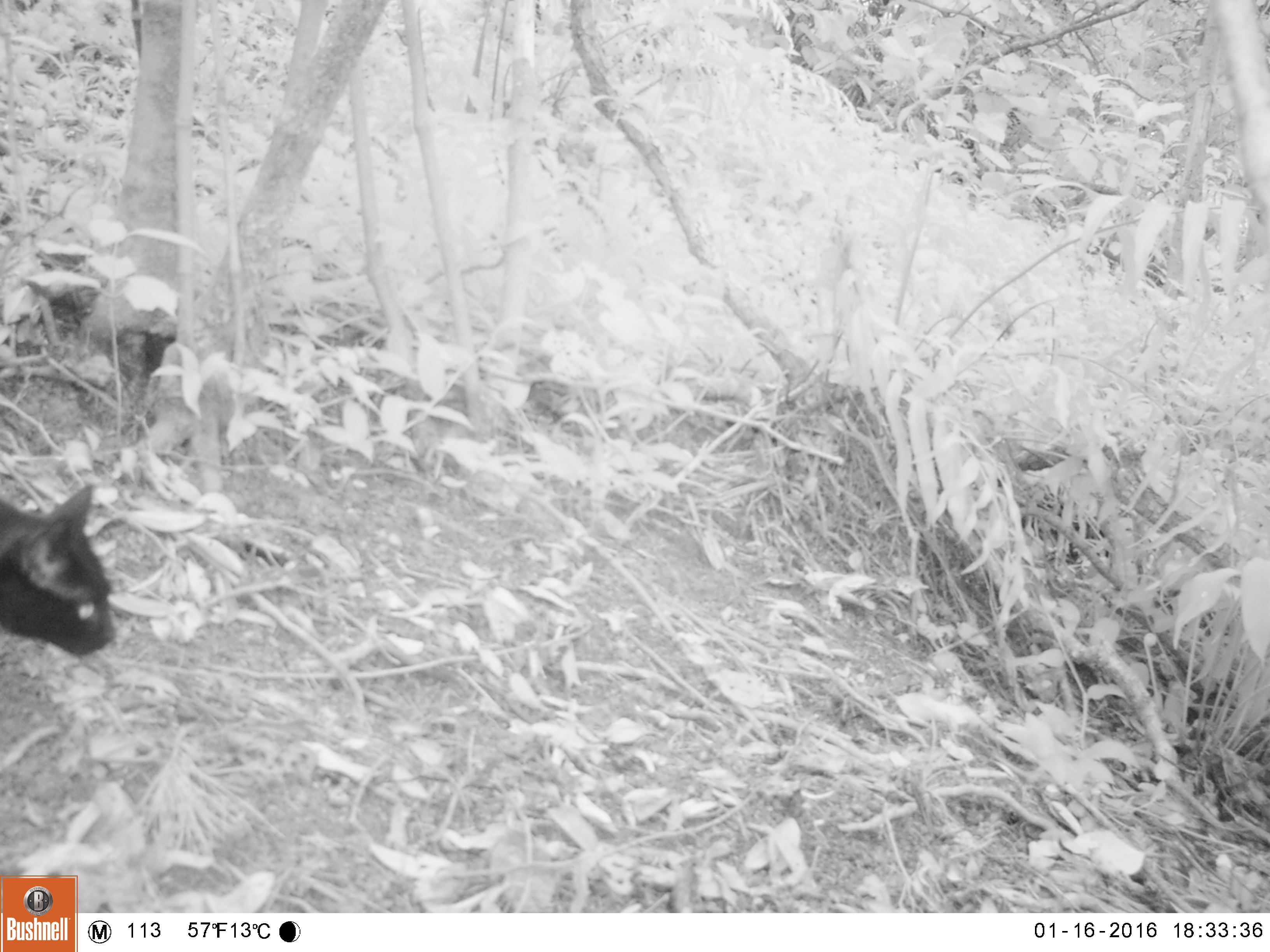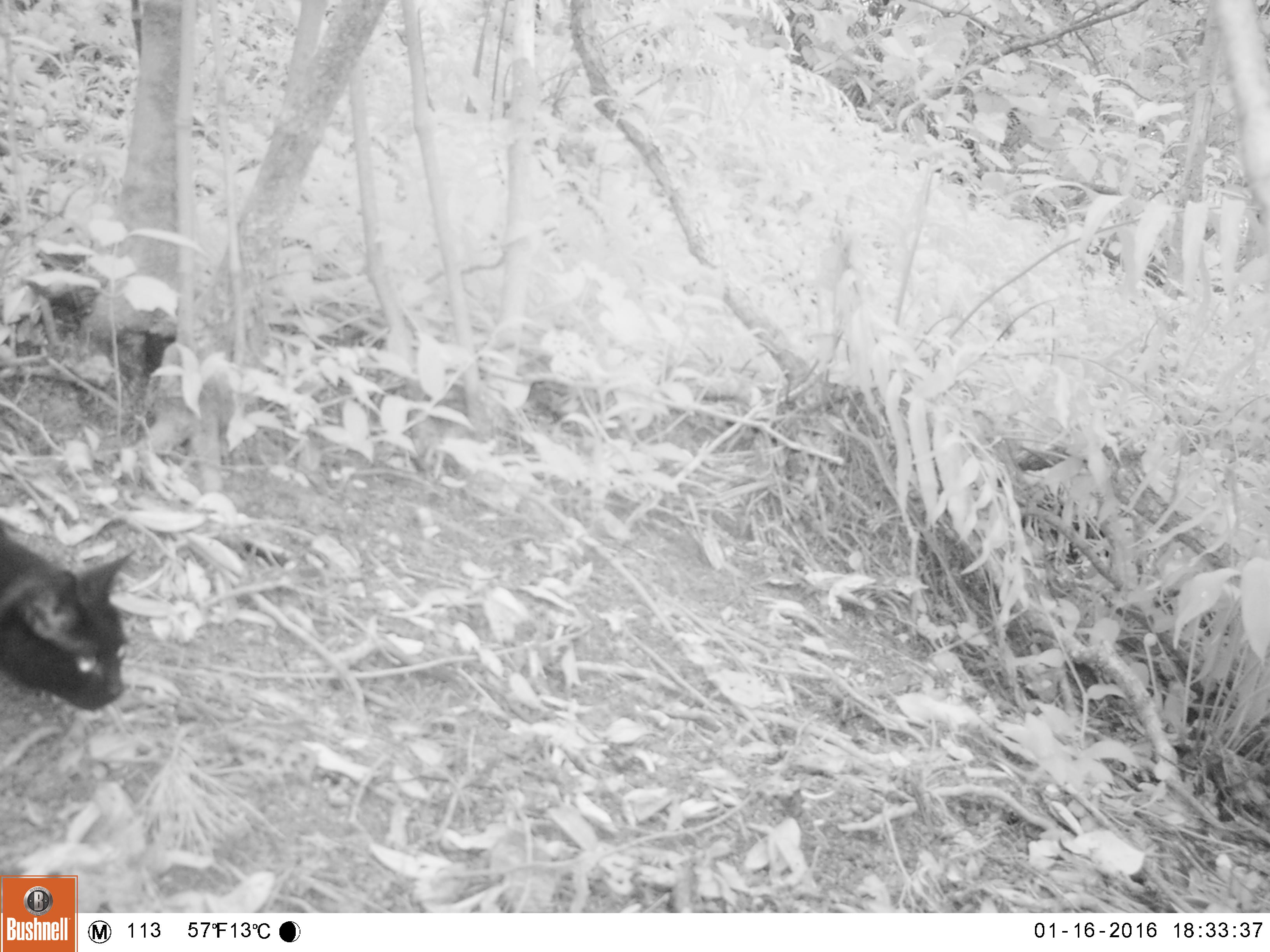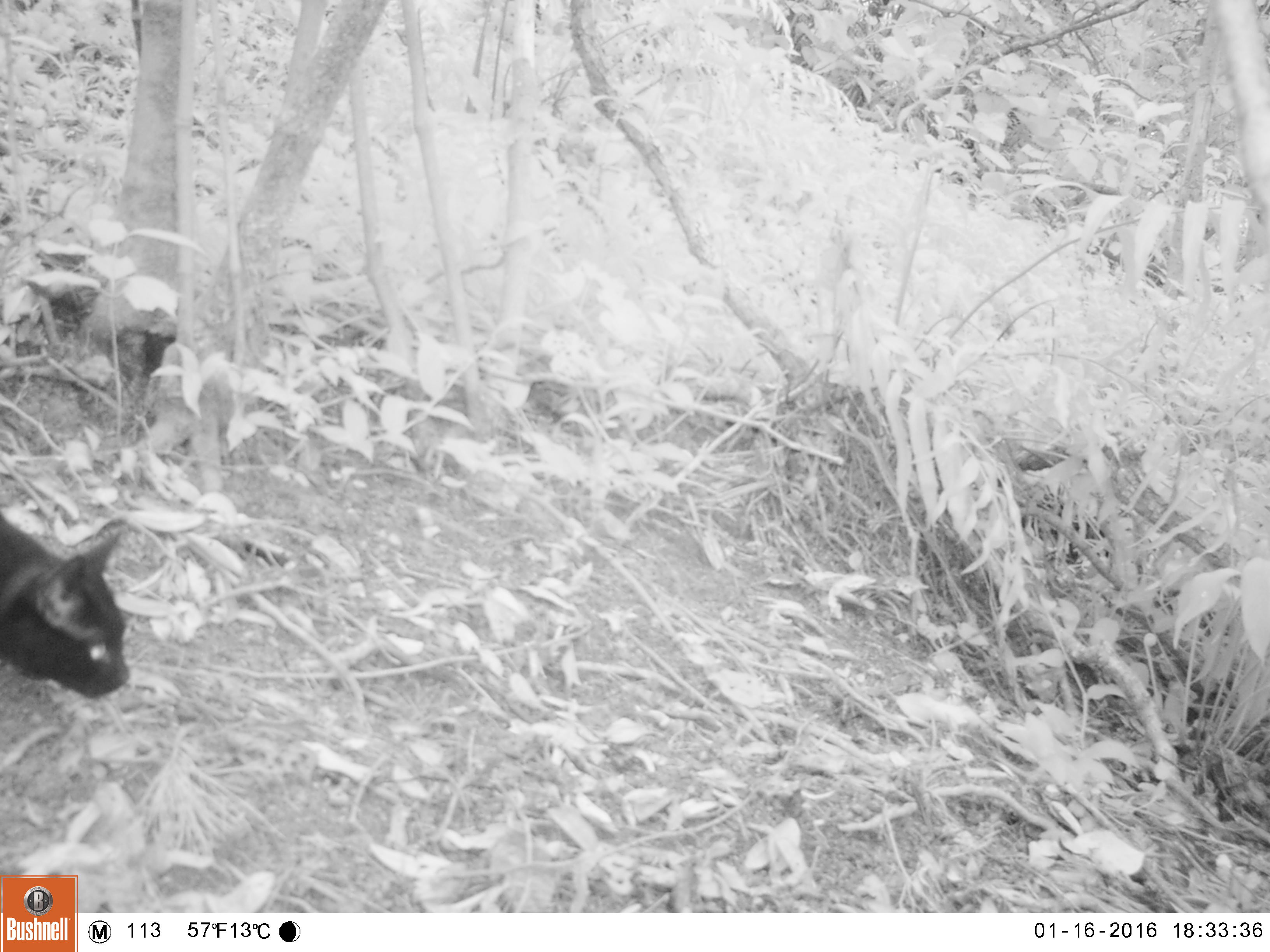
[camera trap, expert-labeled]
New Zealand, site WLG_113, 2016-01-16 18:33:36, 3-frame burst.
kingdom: Animalia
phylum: Chordata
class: Mammalia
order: Carnivora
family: Felidae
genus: Felis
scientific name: Felis catus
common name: domestic cat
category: cat